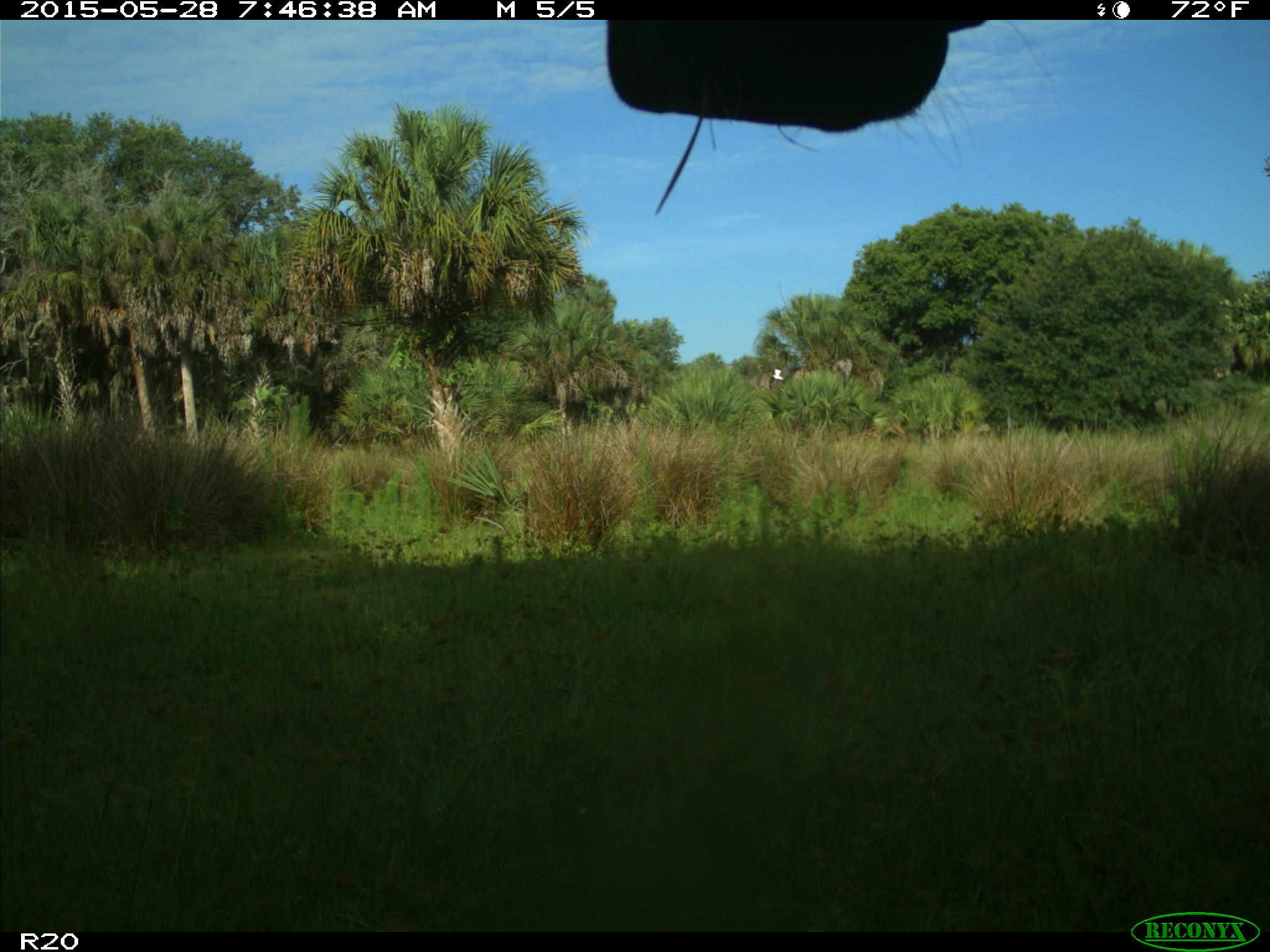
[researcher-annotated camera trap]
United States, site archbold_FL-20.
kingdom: Animalia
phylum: Chordata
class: Mammalia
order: Artiodactyla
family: Bovidae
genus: Bos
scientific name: Bos taurus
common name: domestic cow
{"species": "Bos taurus (domestic cow)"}